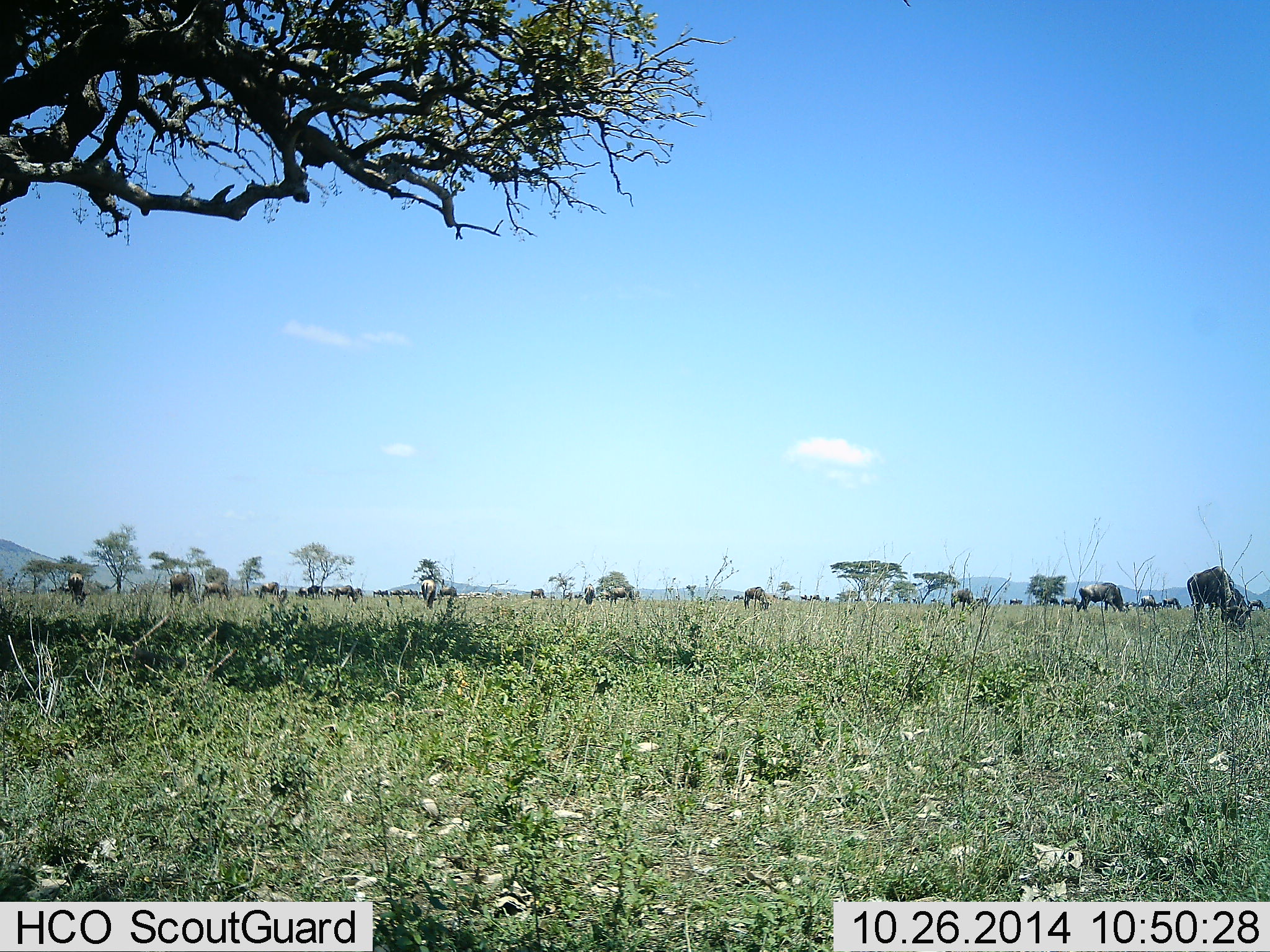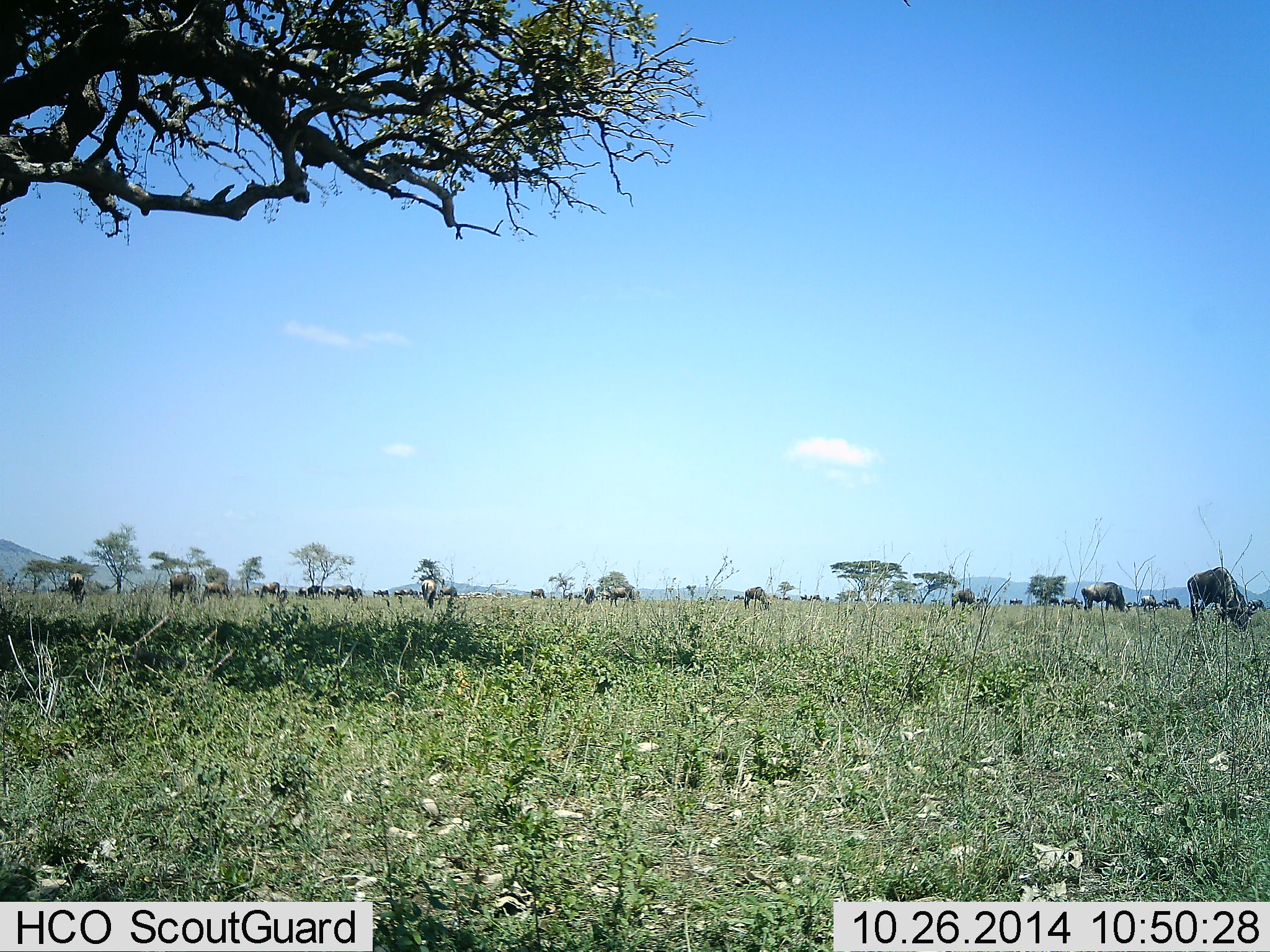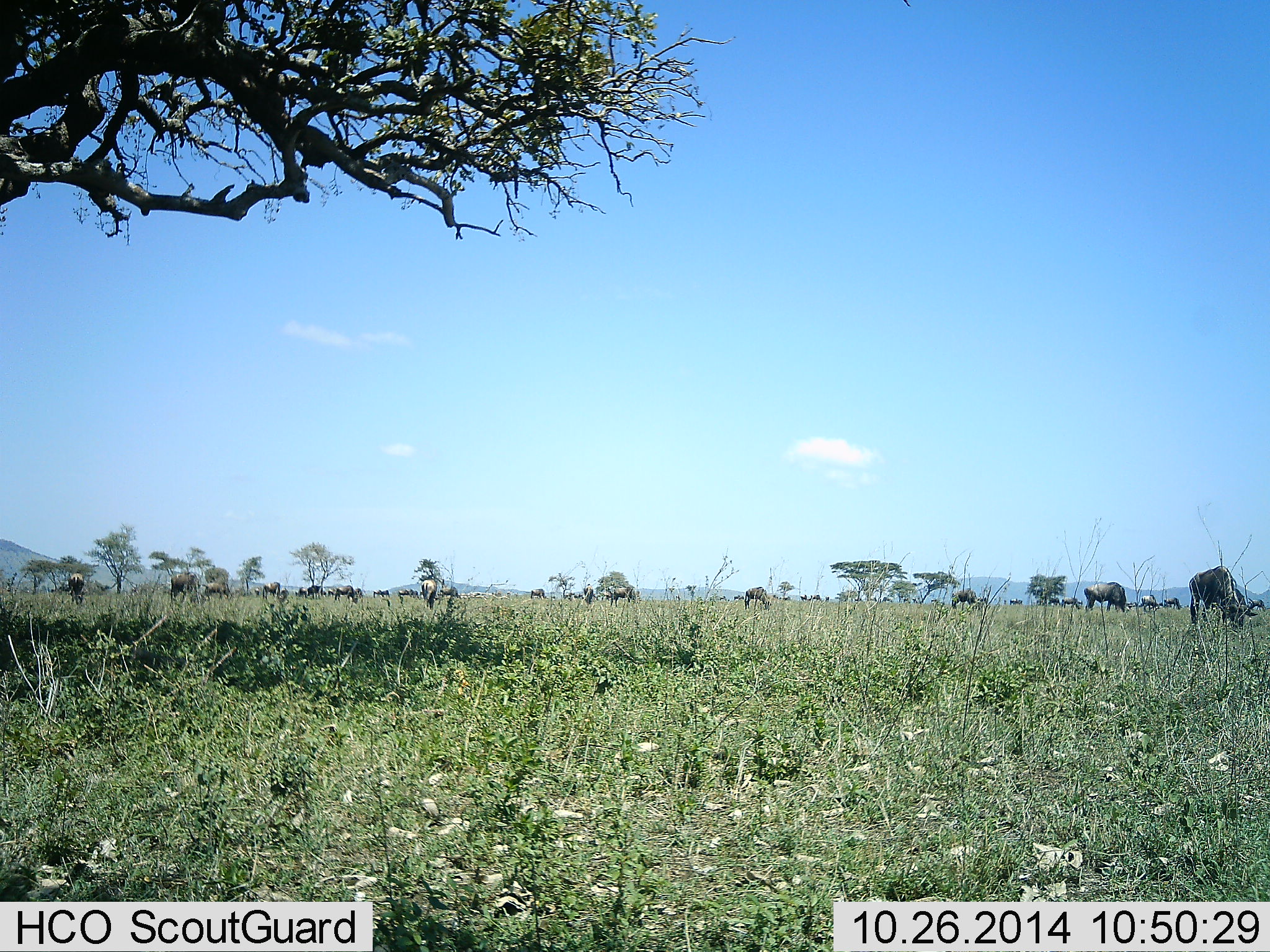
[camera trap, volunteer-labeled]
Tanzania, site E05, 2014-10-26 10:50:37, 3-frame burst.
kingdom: Animalia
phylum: Chordata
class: Mammalia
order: Artiodactyla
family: Bovidae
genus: Connochaetes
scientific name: Connochaetes taurinus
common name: blue wildebeest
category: wildebeest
Wildebeest (blue wildebeest) (Connochaetes taurinus), count 11-50. Behavior (volunteer vote fractions): standing 10%, resting 0%, moving 0%, interacting 0%. Young present (vote fraction): 0%. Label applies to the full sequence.